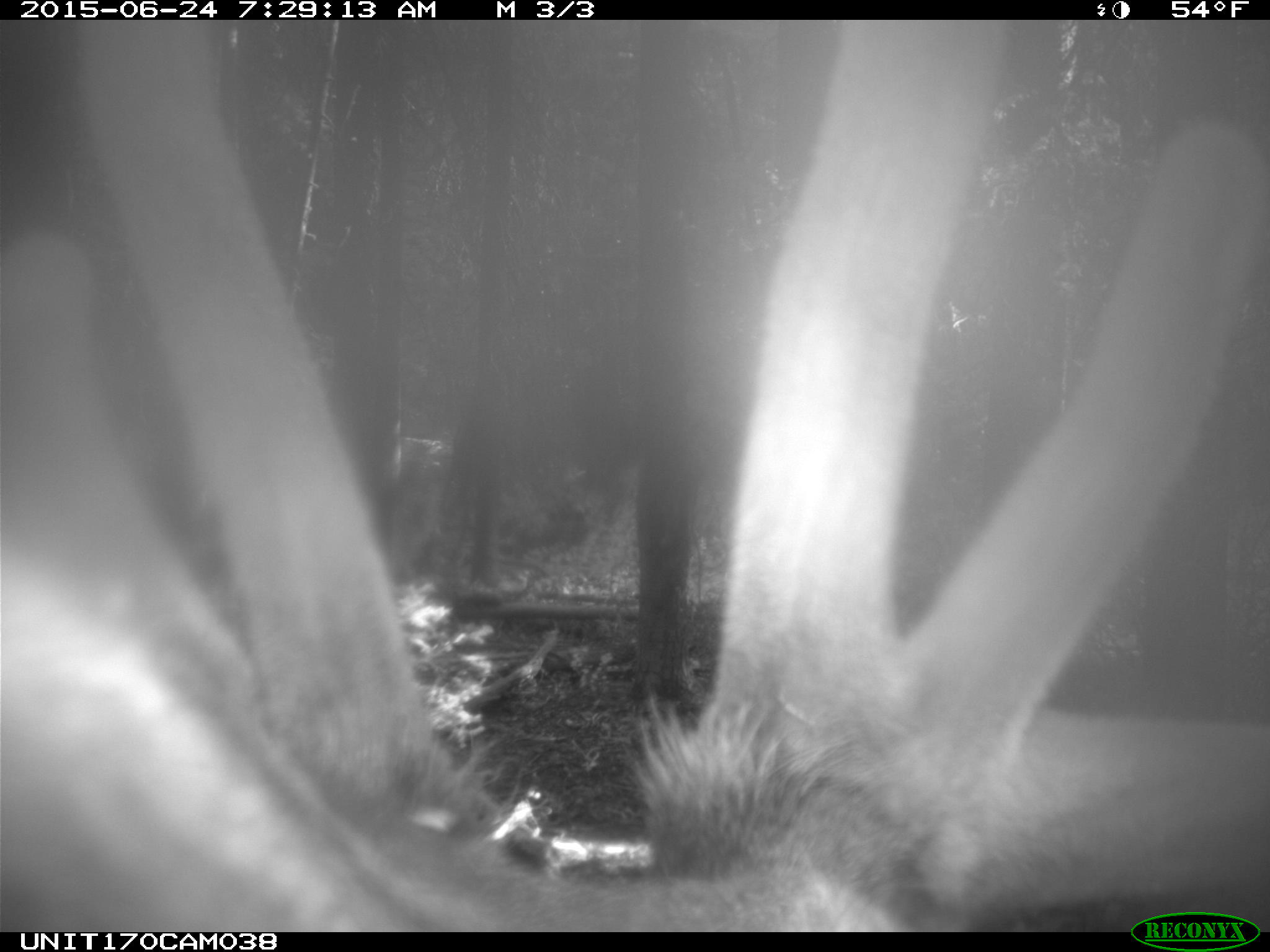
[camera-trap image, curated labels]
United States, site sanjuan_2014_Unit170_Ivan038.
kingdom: Animalia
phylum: Chordata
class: Mammalia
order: Artiodactyla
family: Cervidae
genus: Cervus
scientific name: Cervus elaphus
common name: red deer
Cervus elaphus (red deer).